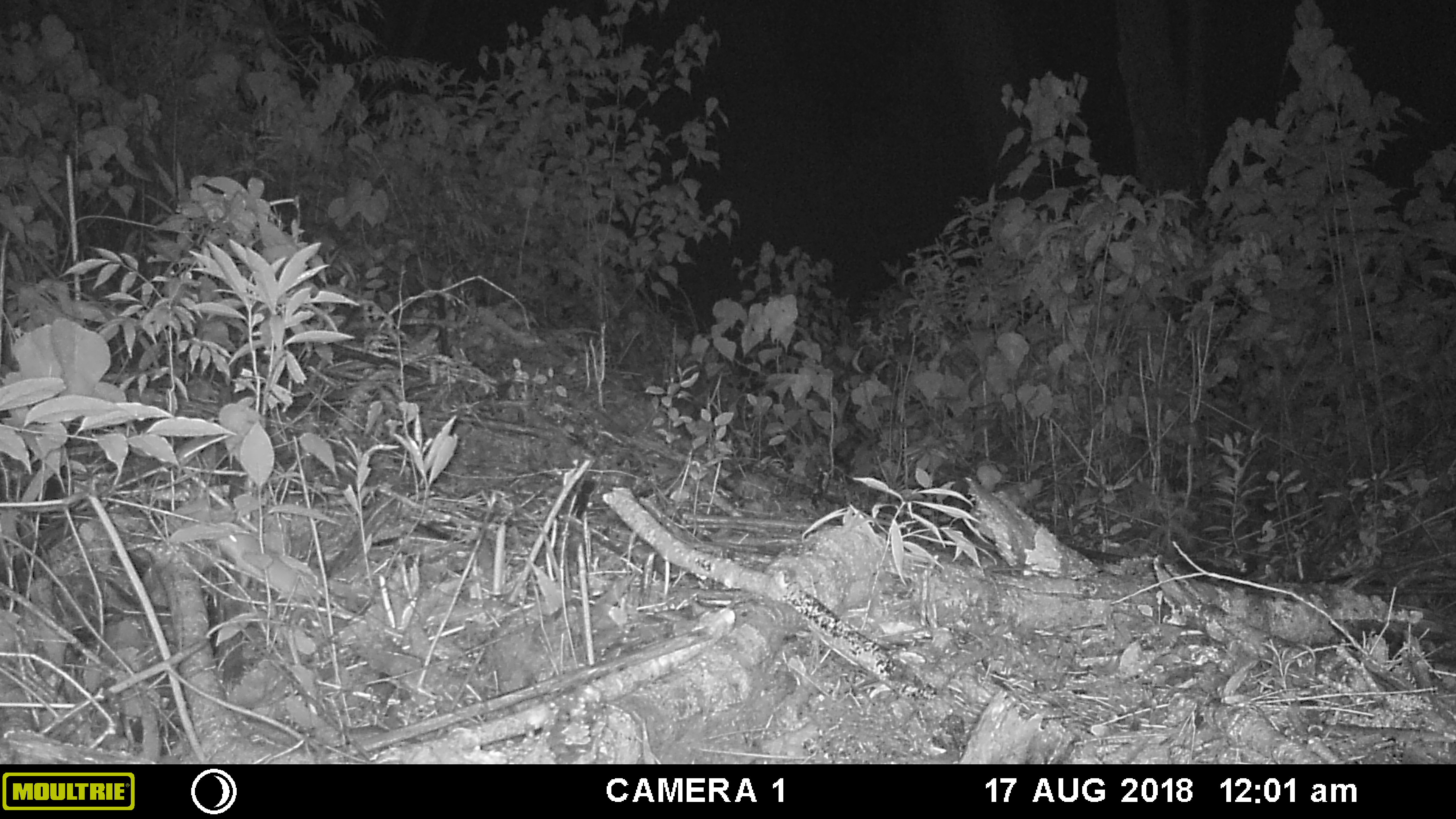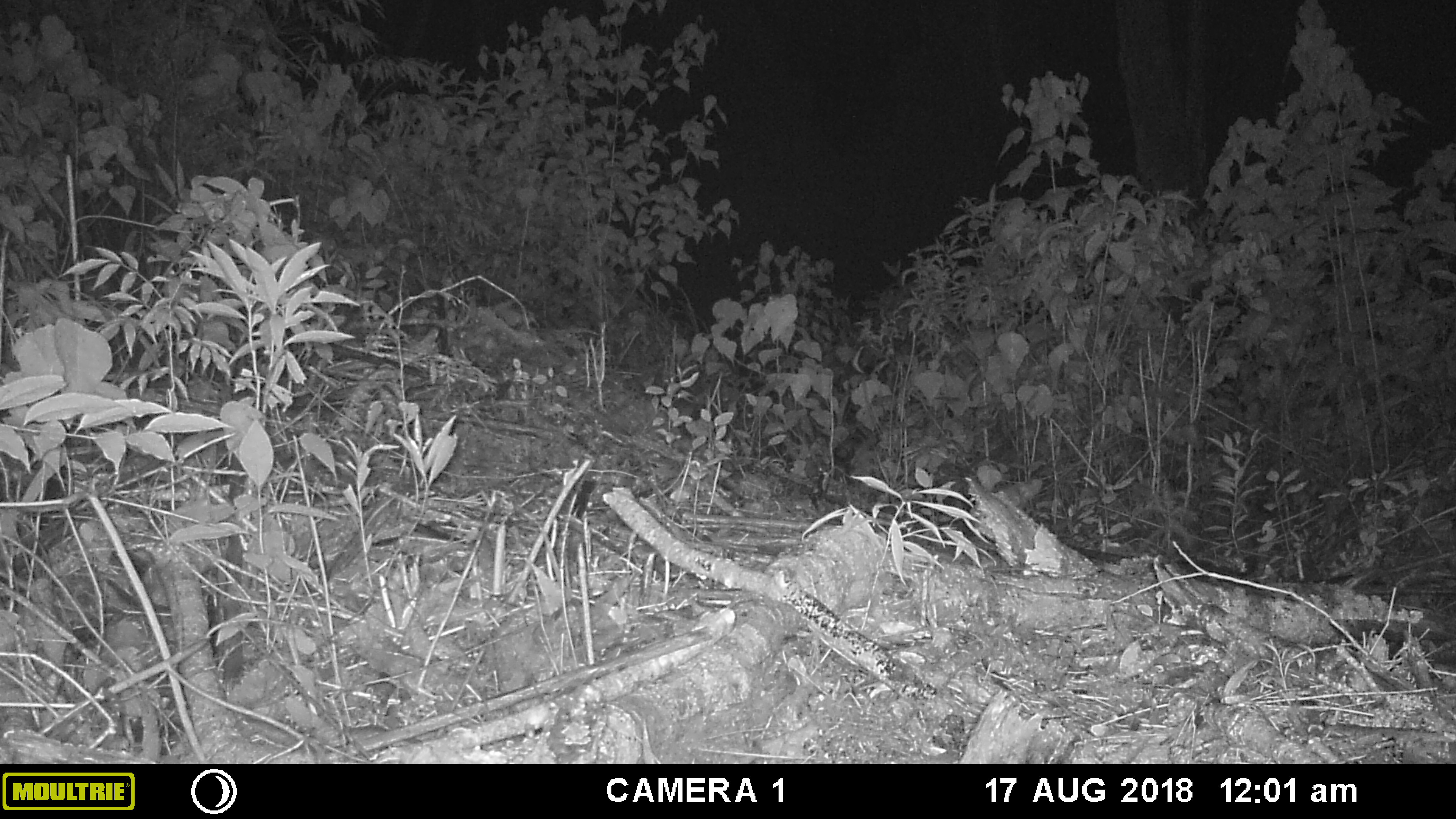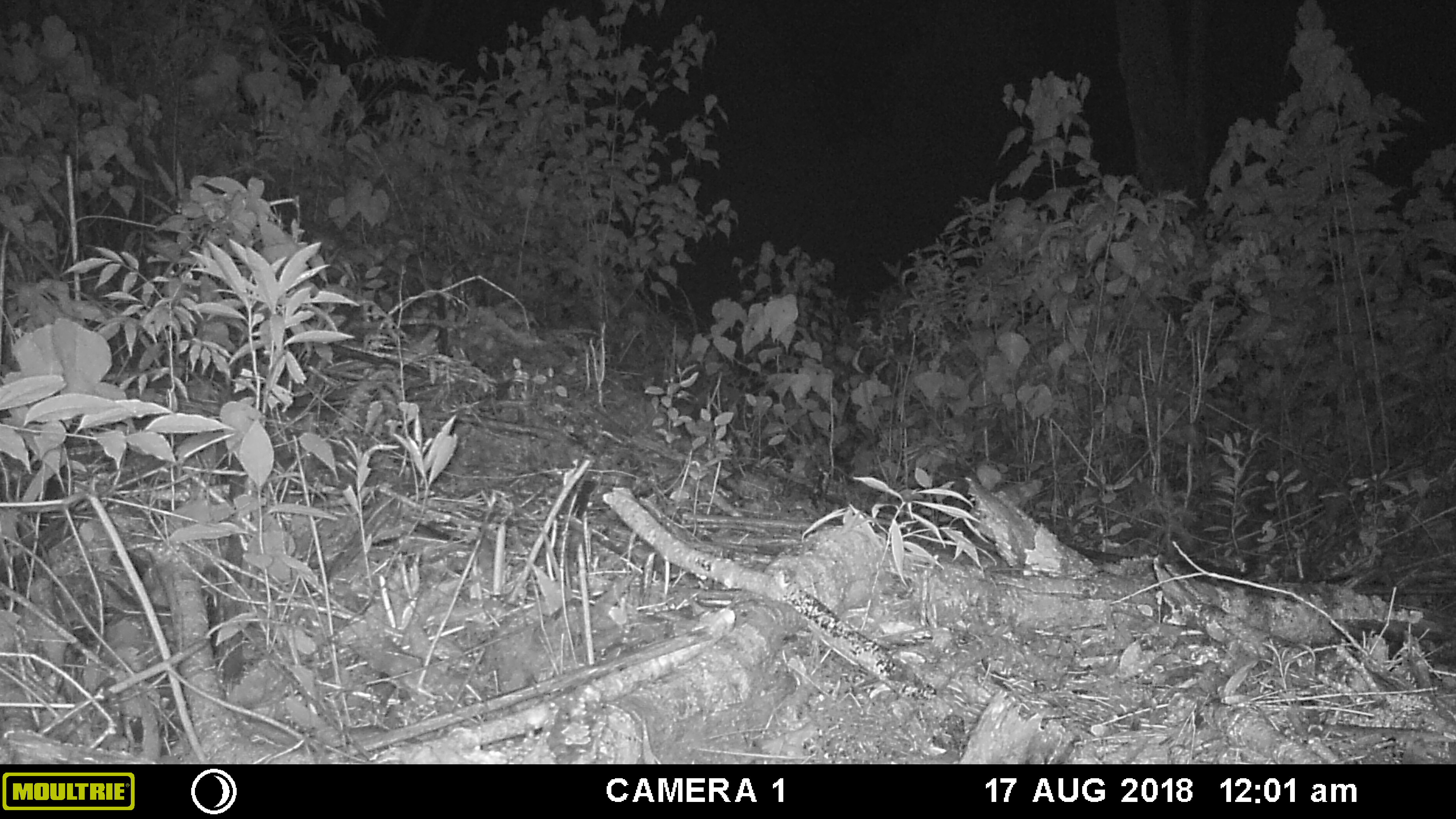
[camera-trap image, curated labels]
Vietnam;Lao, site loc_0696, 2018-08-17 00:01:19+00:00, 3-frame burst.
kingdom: Animalia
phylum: Chordata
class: Mammalia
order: Rodentia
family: Muridae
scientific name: Muridae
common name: old-world mice and rats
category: unidentified murid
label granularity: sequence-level